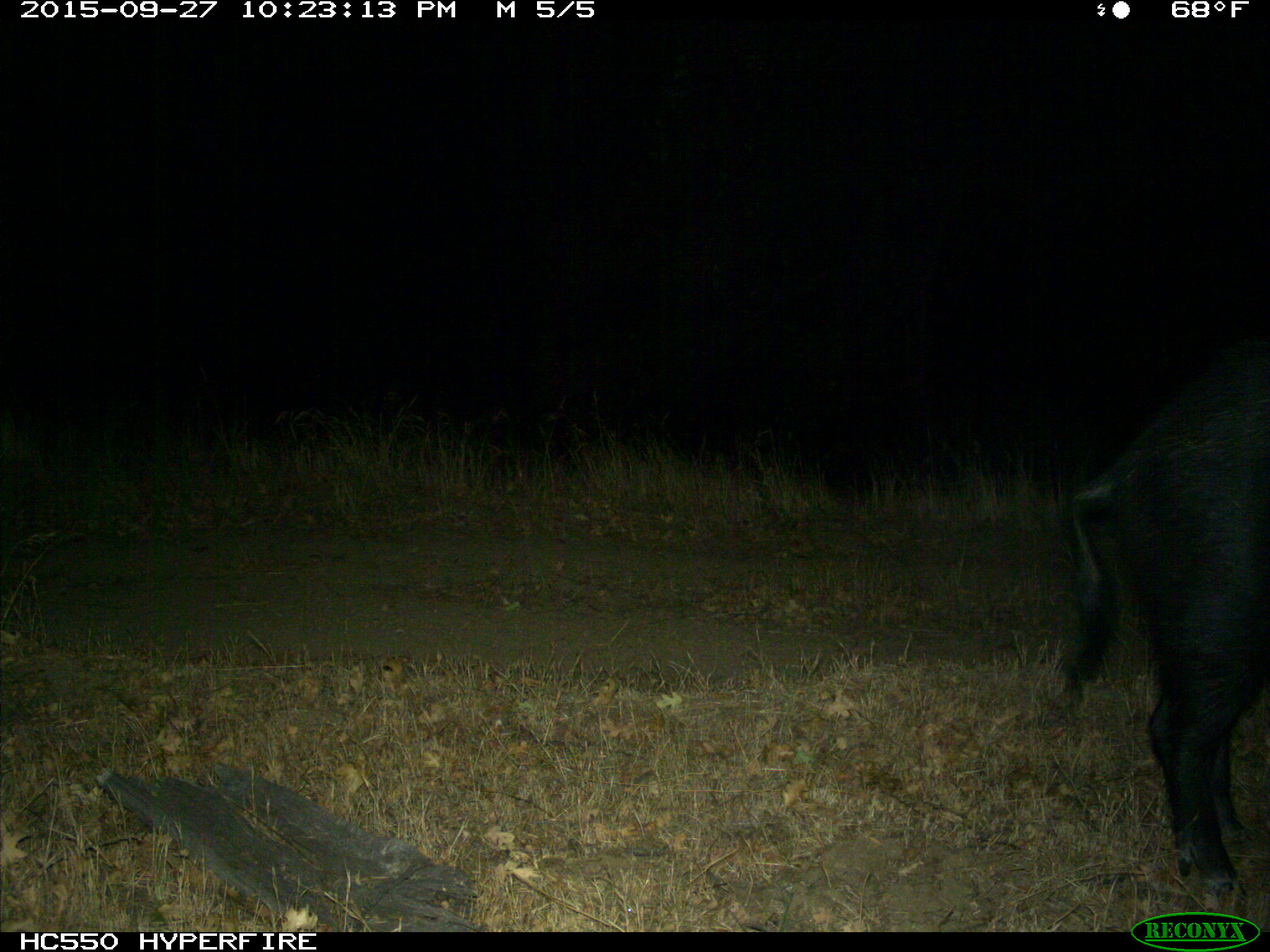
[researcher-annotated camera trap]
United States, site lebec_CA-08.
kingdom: Animalia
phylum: Chordata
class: Mammalia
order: Artiodactyla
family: Suidae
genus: Sus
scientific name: Sus scrofa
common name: wild boar